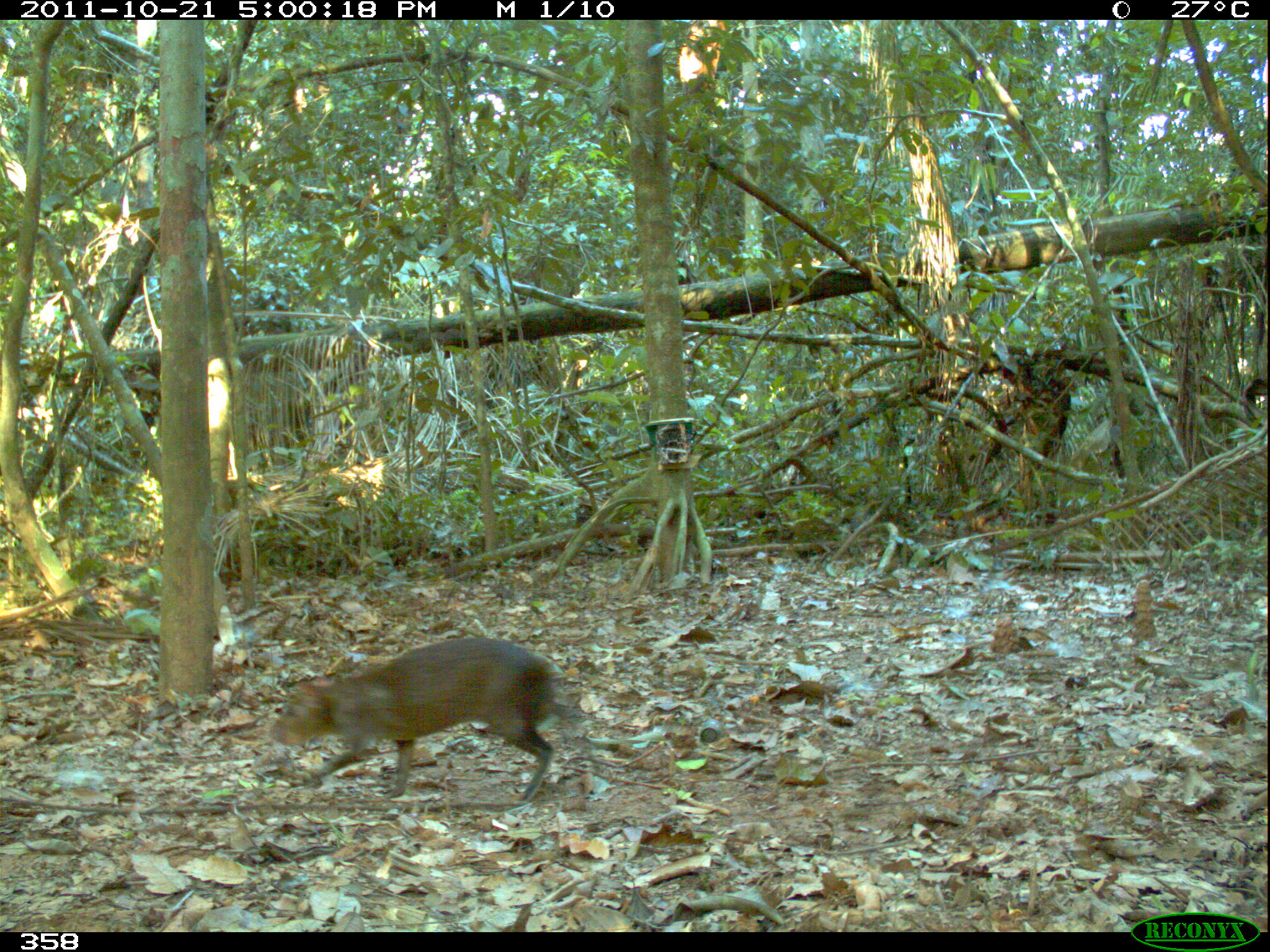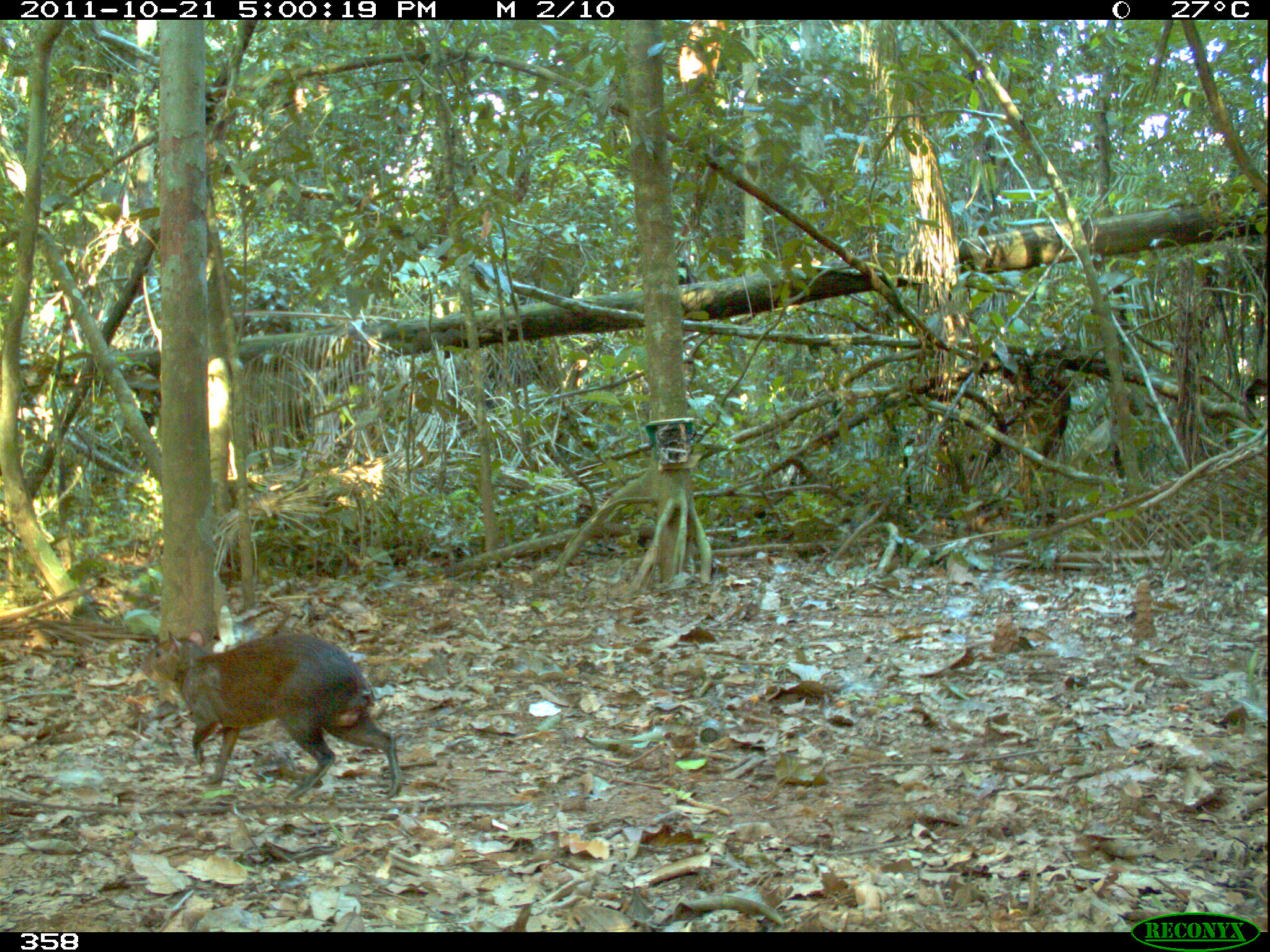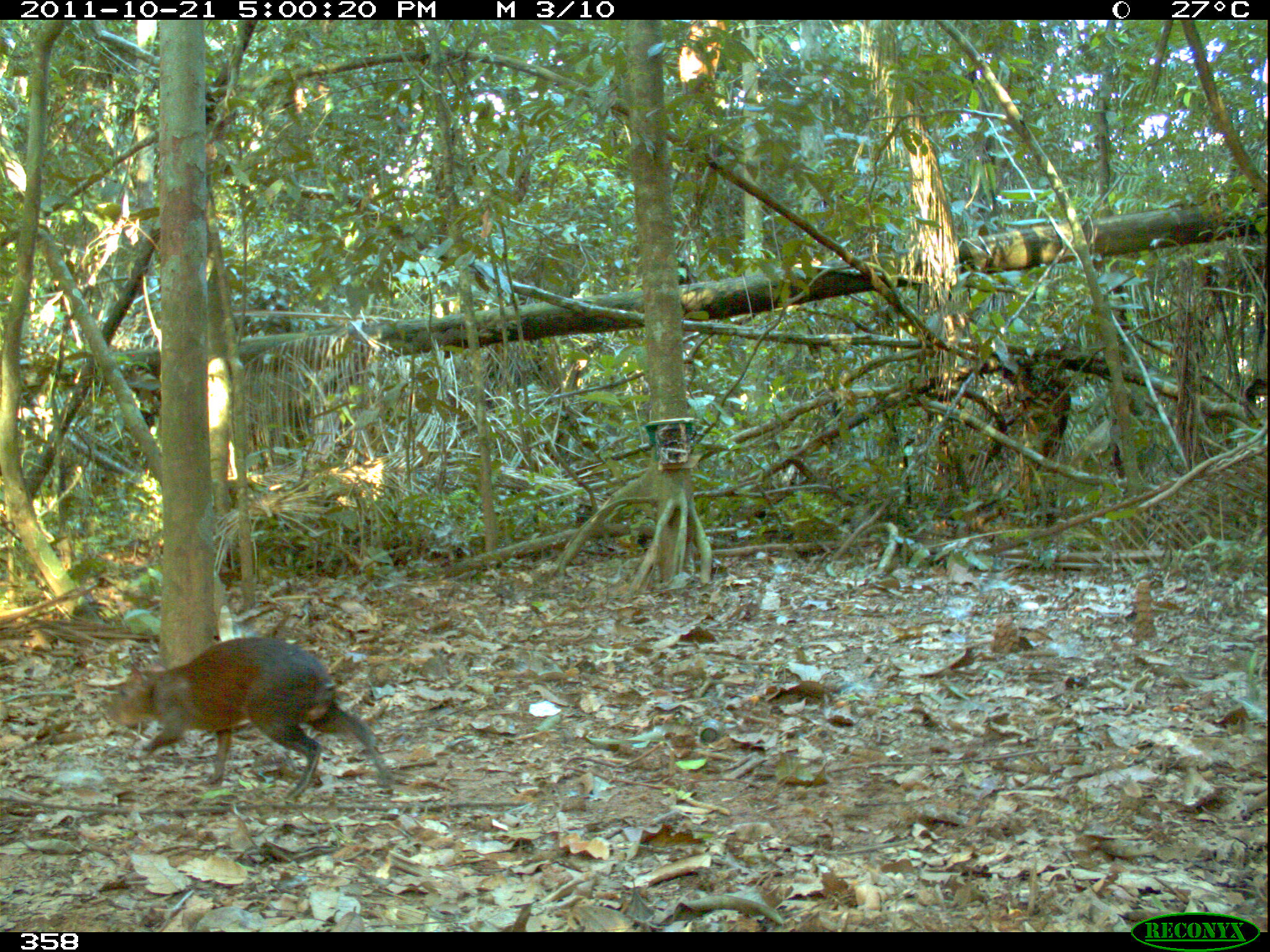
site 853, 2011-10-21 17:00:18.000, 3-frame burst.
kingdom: Animalia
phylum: Chordata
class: Mammalia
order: Rodentia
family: Dasyproctidae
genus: Dasyprocta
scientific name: Dasyprocta punctata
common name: central american agouti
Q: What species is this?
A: Dasyprocta punctata (central american agouti).